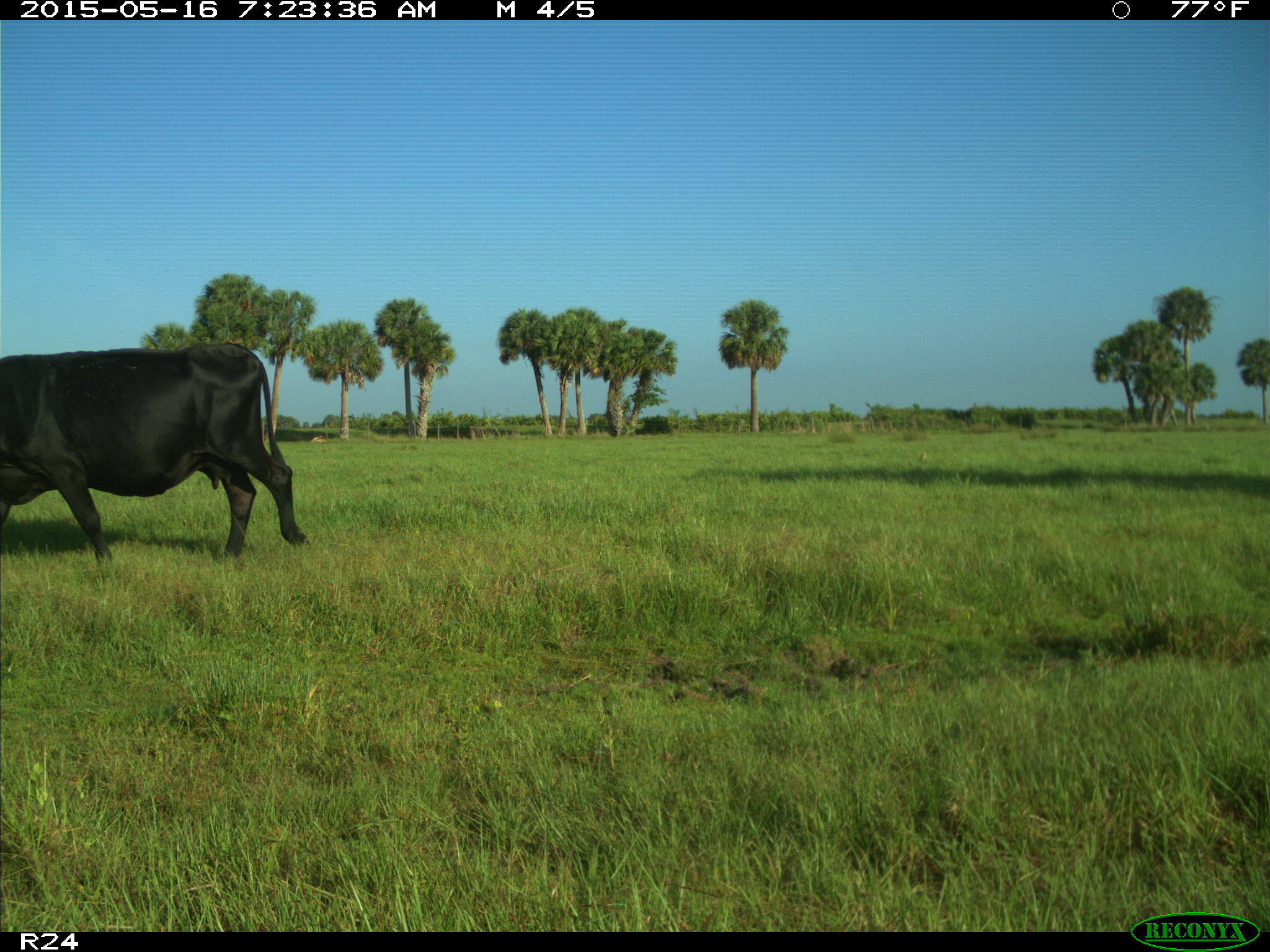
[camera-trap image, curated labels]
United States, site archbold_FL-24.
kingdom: Animalia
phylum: Chordata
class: Mammalia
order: Artiodactyla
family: Bovidae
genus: Bos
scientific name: Bos taurus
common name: domestic cow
Bos taurus (domestic cow).